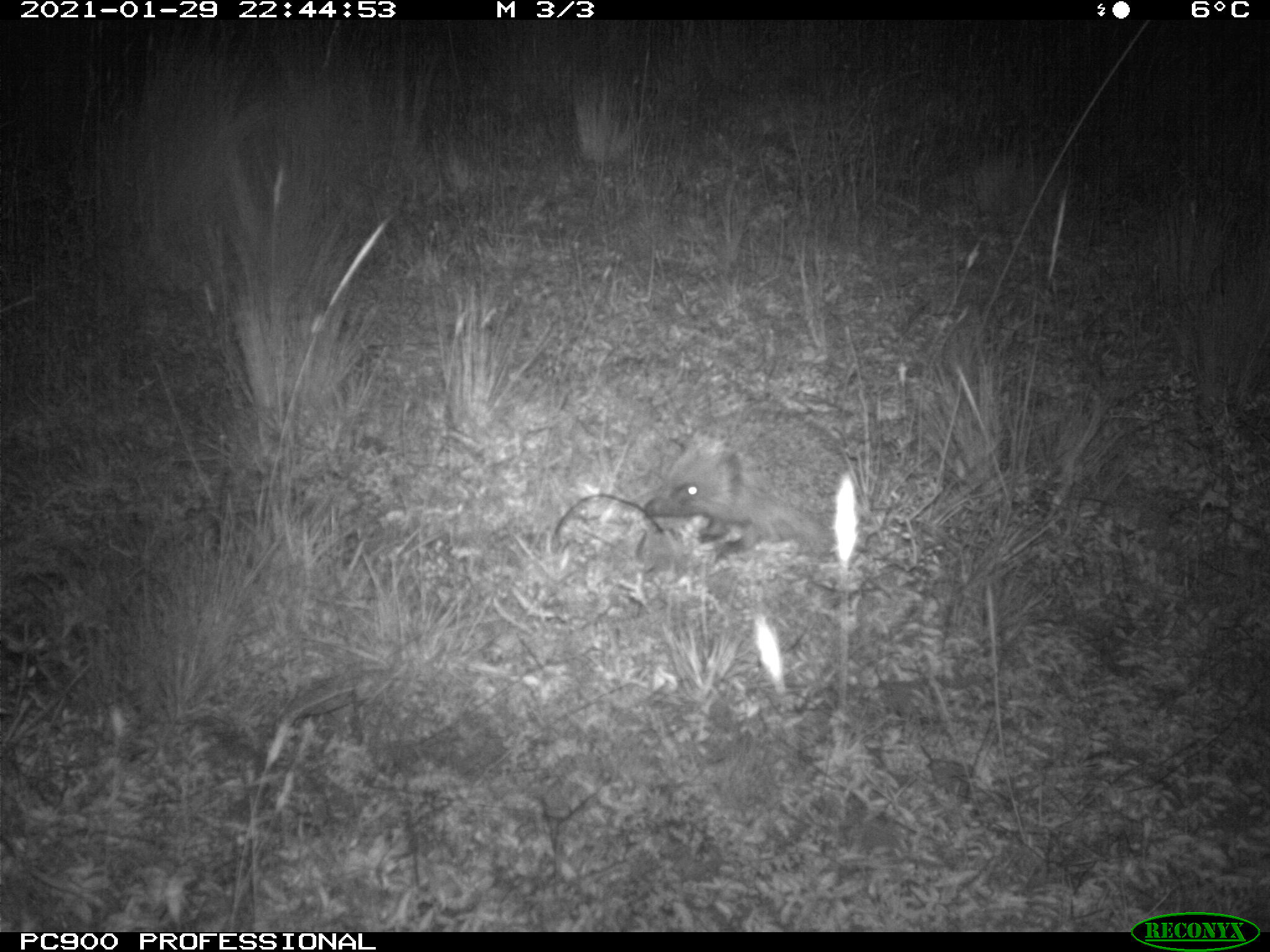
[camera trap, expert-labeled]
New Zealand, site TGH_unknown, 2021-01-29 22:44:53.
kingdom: Animalia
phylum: Chordata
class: Mammalia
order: Eulipotyphla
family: Erinaceidae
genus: Erinaceus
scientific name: Erinaceus europaeus europaeus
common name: european hedgehog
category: hedgehog